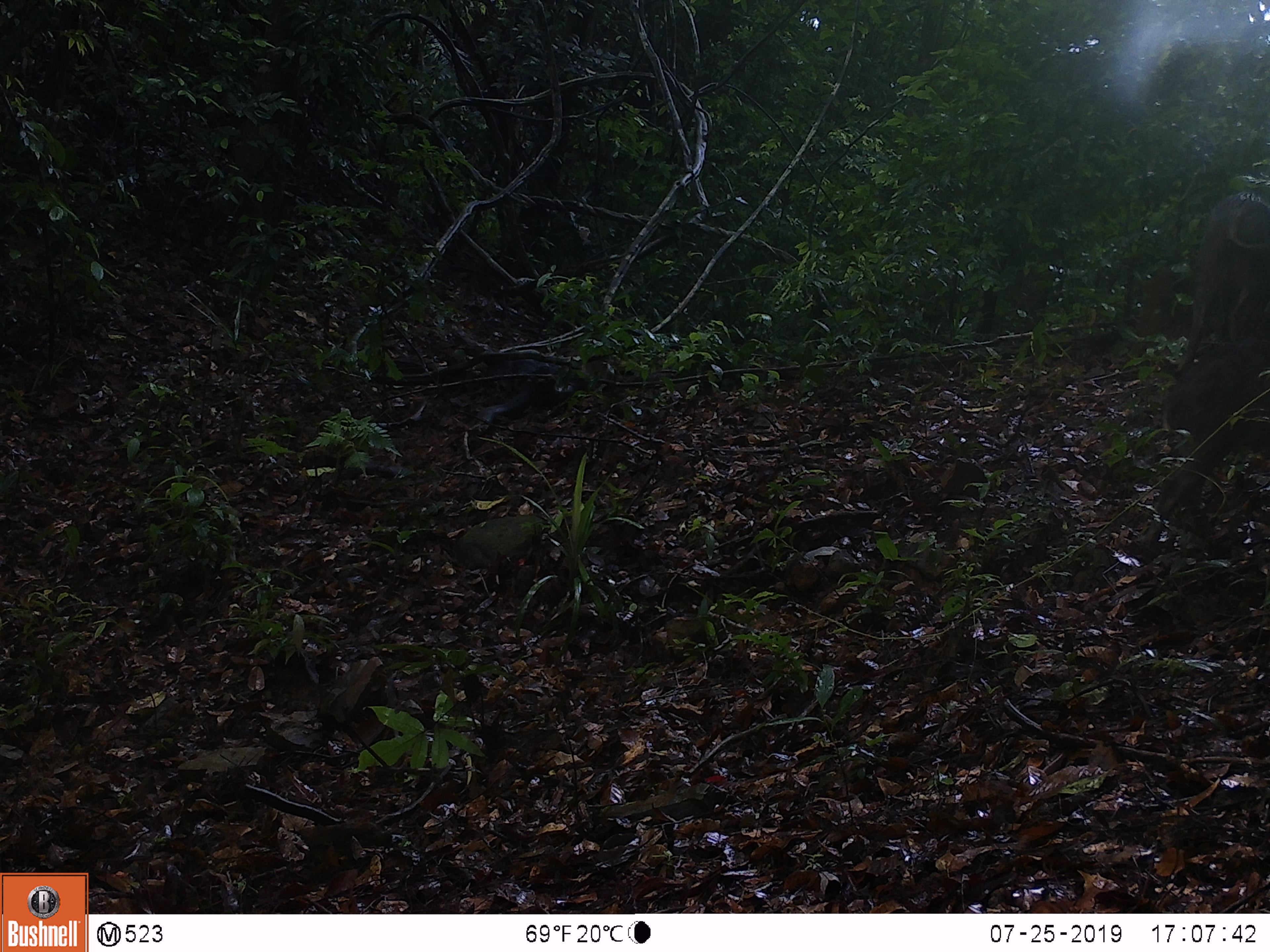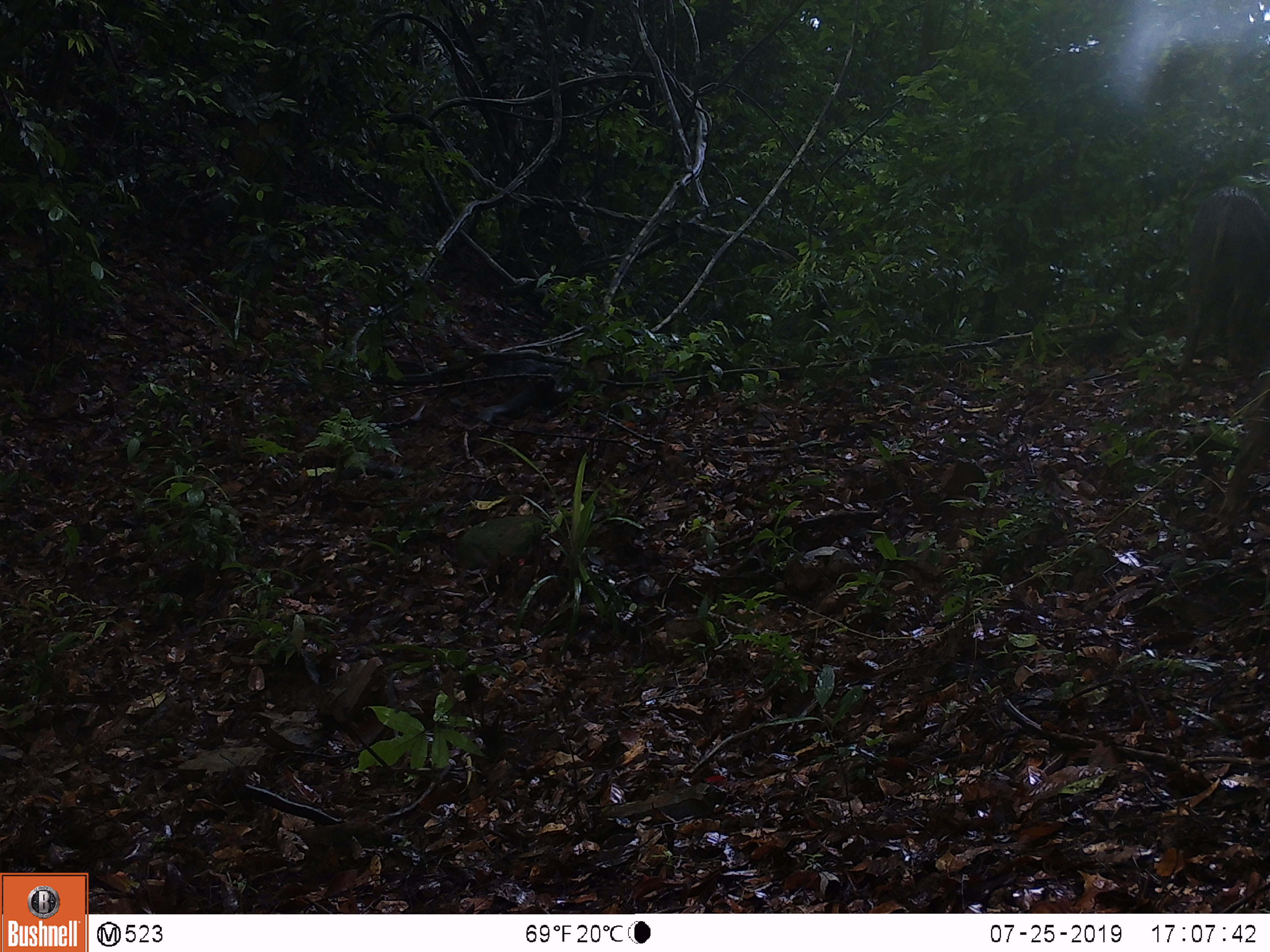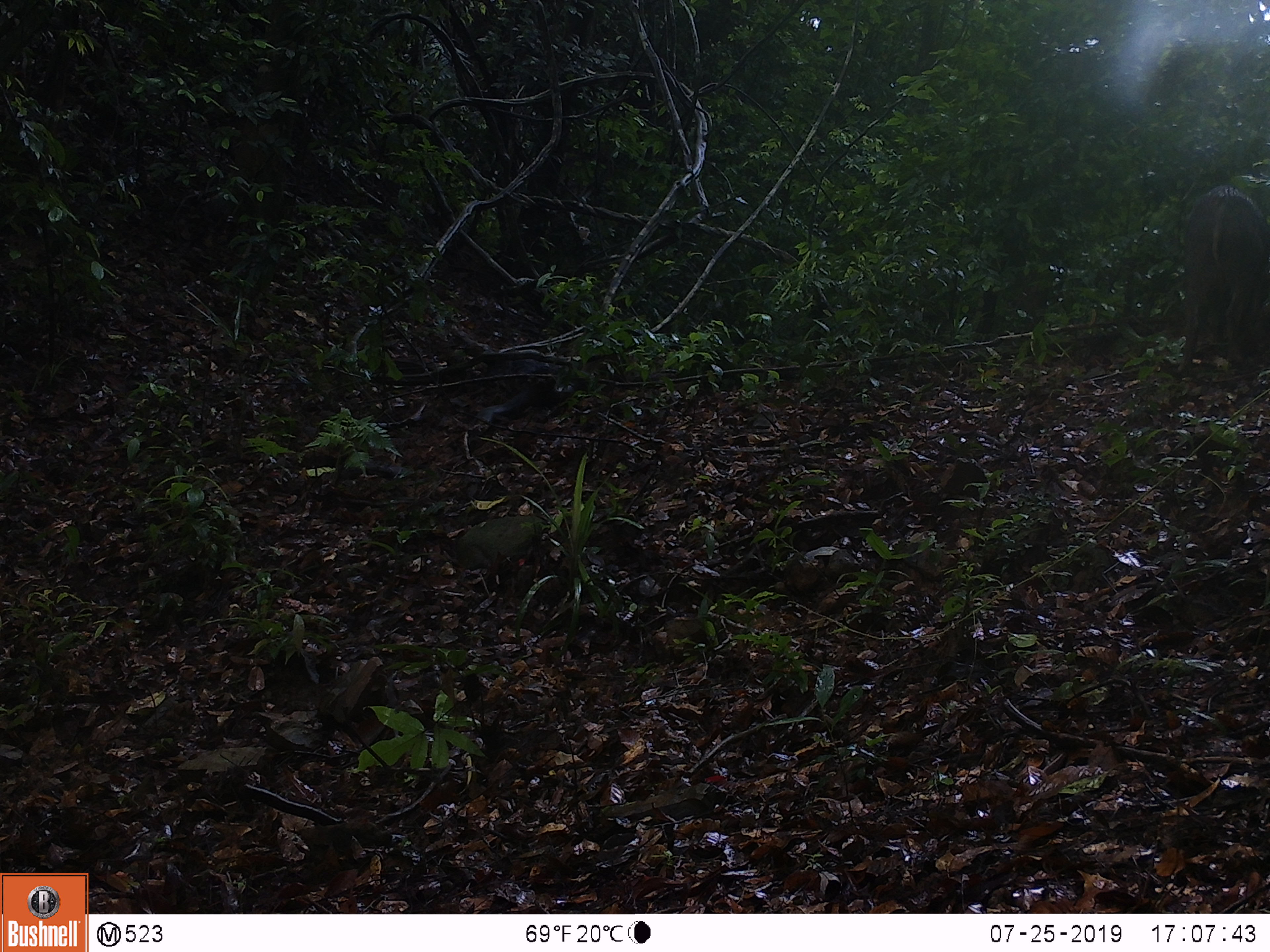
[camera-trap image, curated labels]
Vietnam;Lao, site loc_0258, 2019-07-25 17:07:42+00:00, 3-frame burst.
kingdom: Animalia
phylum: Chordata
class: Mammalia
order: Artiodactyla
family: Suidae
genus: Sus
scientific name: Sus scrofa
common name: eurasian wild pig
Eurasian wild pig (Sus scrofa). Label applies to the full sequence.